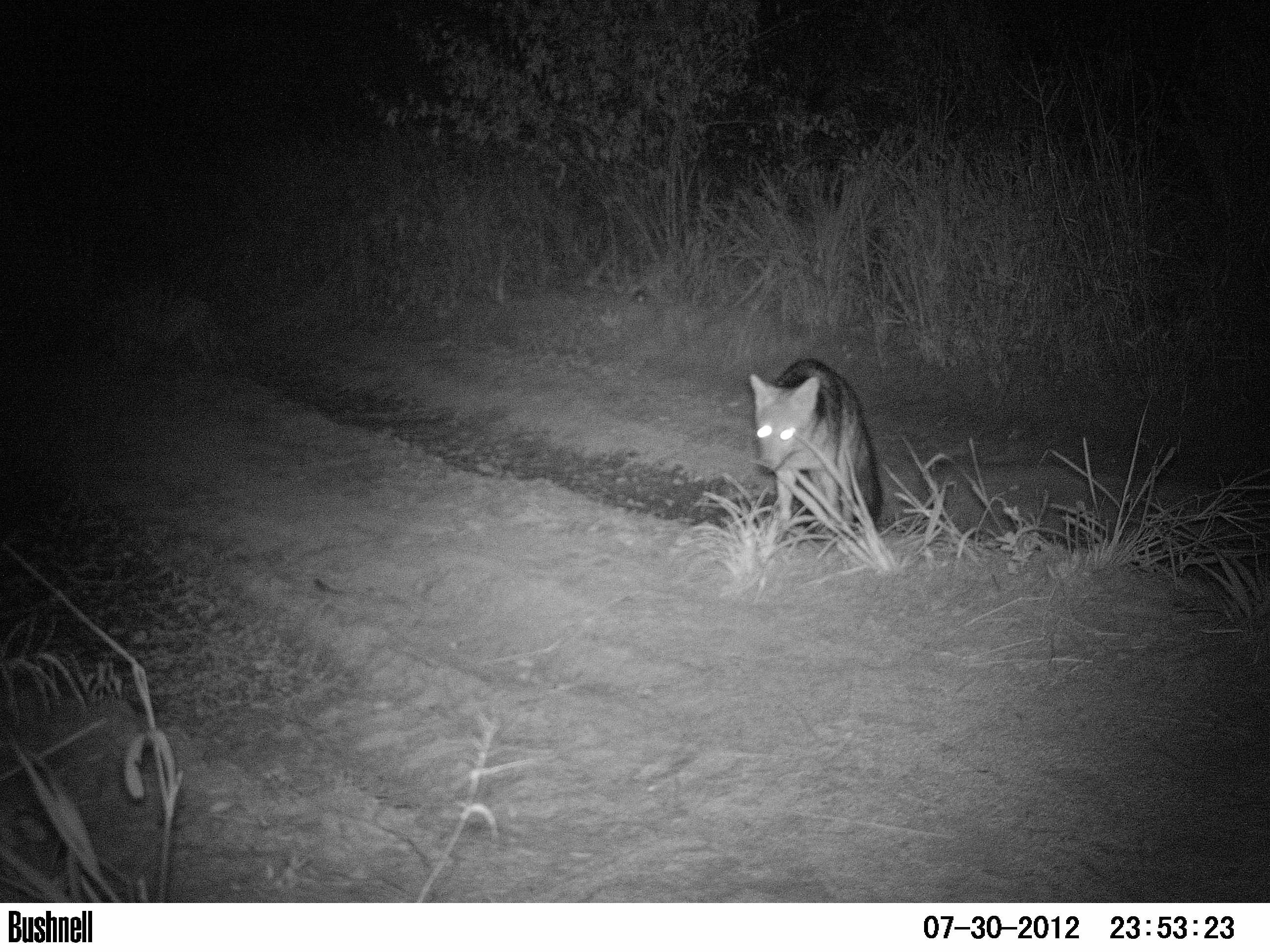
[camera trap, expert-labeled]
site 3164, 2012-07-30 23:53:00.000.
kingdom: Animalia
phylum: Chordata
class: Mammalia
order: Carnivora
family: Canidae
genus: Cerdocyon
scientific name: Cerdocyon thous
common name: crab-eating fox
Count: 1.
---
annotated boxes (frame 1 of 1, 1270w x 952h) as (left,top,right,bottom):
cerdocyon thous: (750,357,881,547)